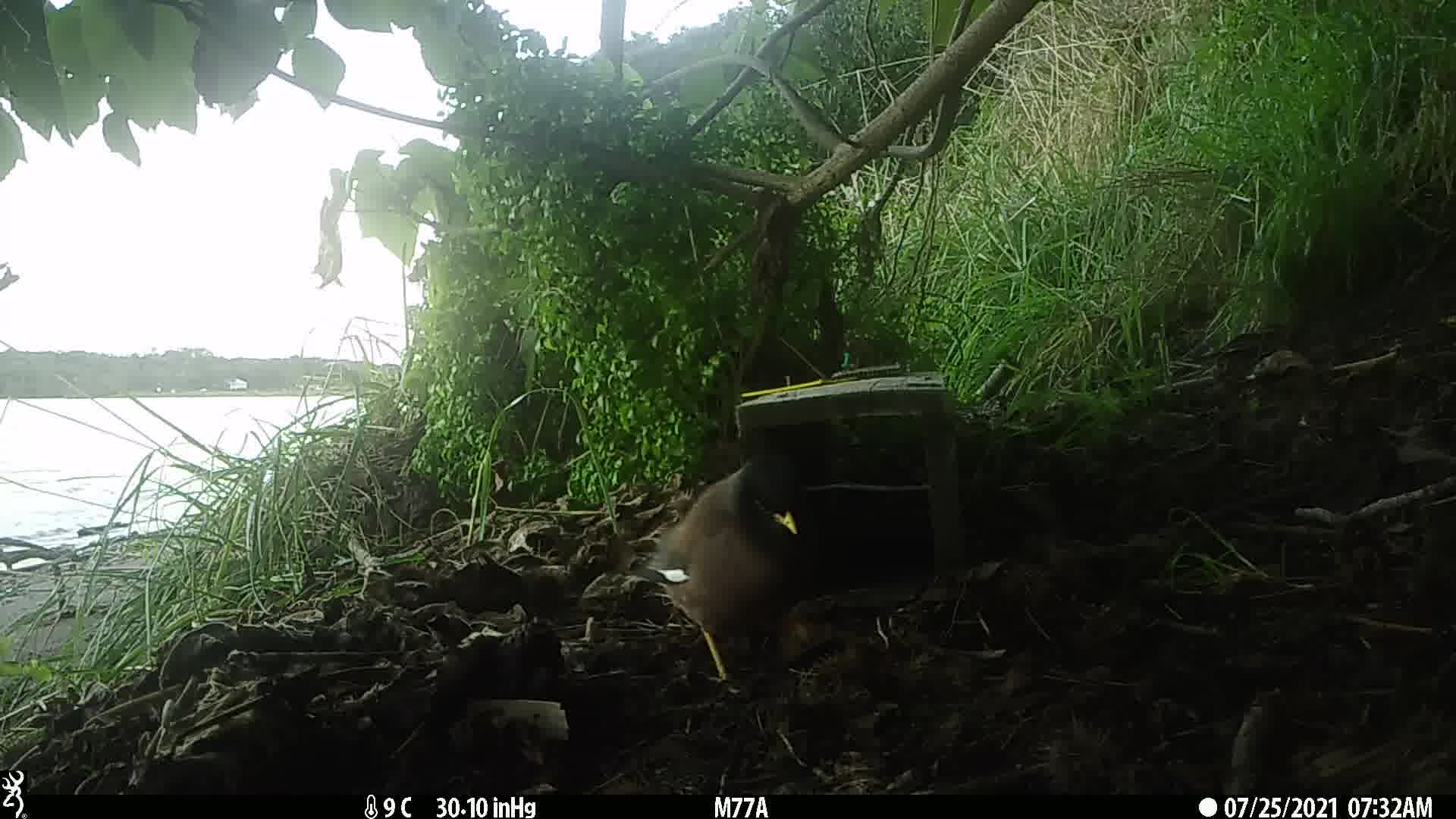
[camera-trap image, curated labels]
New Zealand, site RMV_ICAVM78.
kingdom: Animalia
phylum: Chordata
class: Aves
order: Passeriformes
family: Sturnidae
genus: Acridotheres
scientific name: Acridotheres tristis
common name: common myna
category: myna